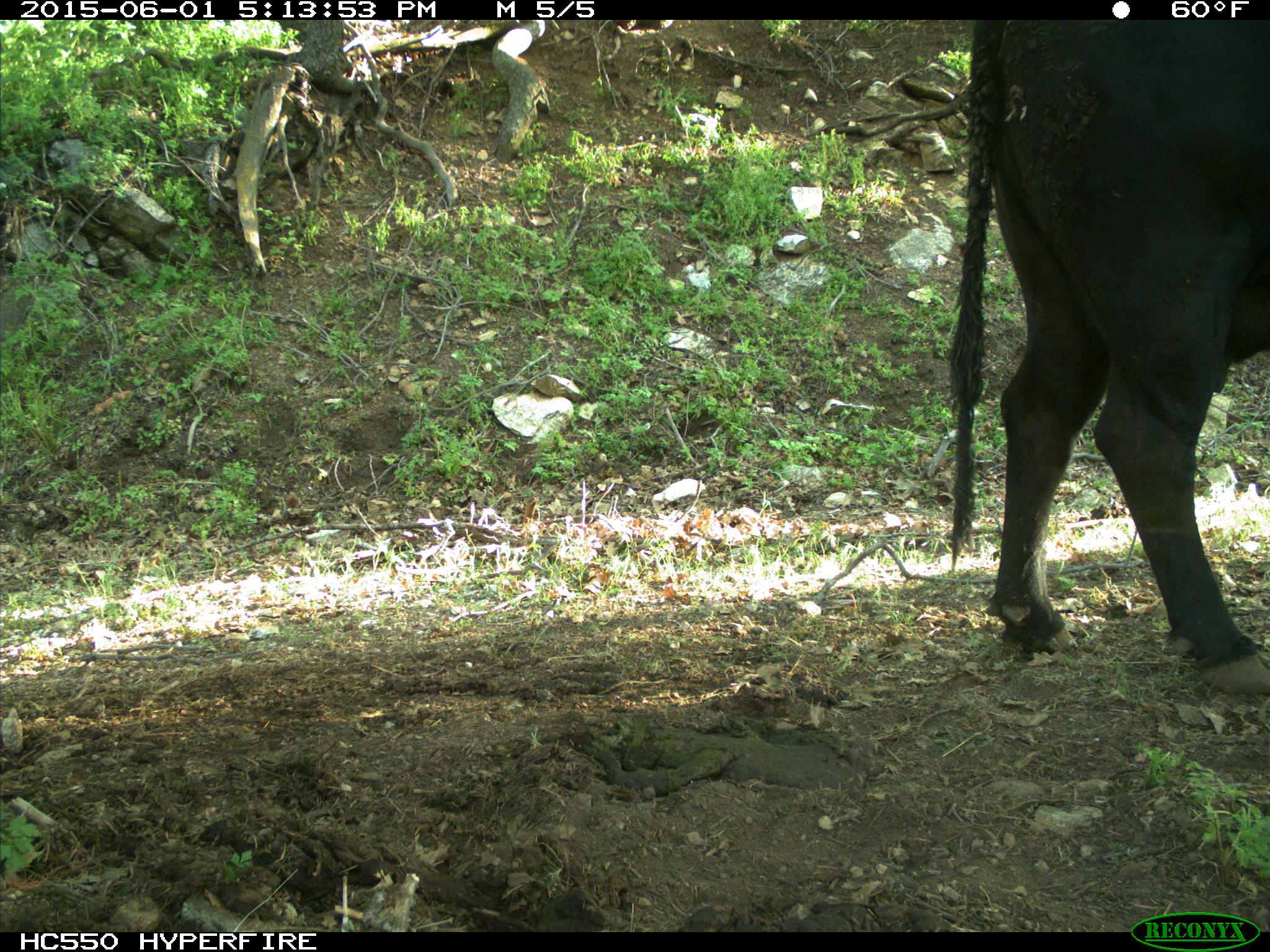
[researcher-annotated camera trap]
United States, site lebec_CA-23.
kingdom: Animalia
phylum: Chordata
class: Mammalia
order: Artiodactyla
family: Bovidae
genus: Bos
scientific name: Bos taurus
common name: domestic cow